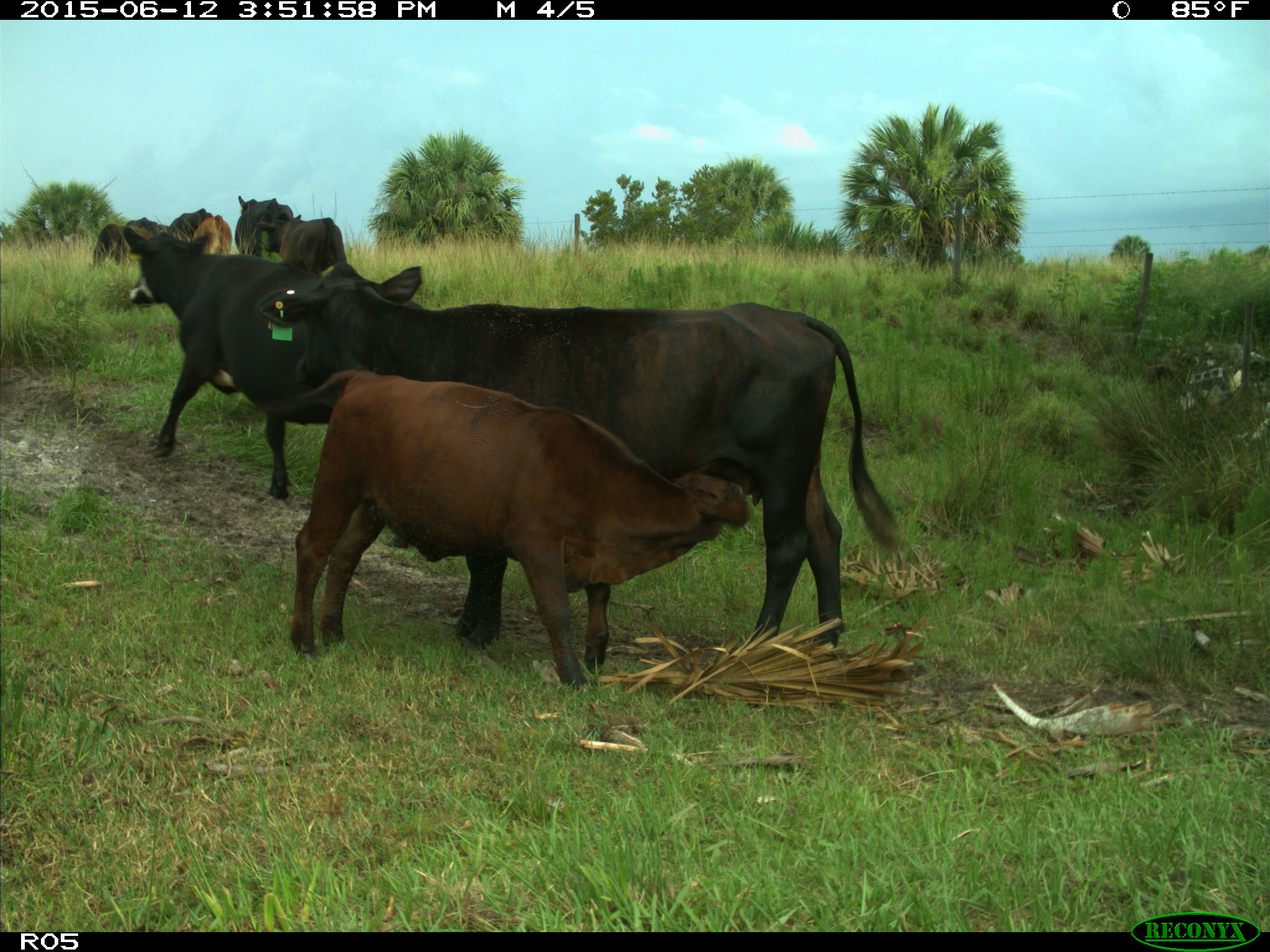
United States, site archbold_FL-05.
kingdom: Animalia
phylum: Chordata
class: Mammalia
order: Artiodactyla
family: Bovidae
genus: Bos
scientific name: Bos taurus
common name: domestic cow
Bos taurus (domestic cow).